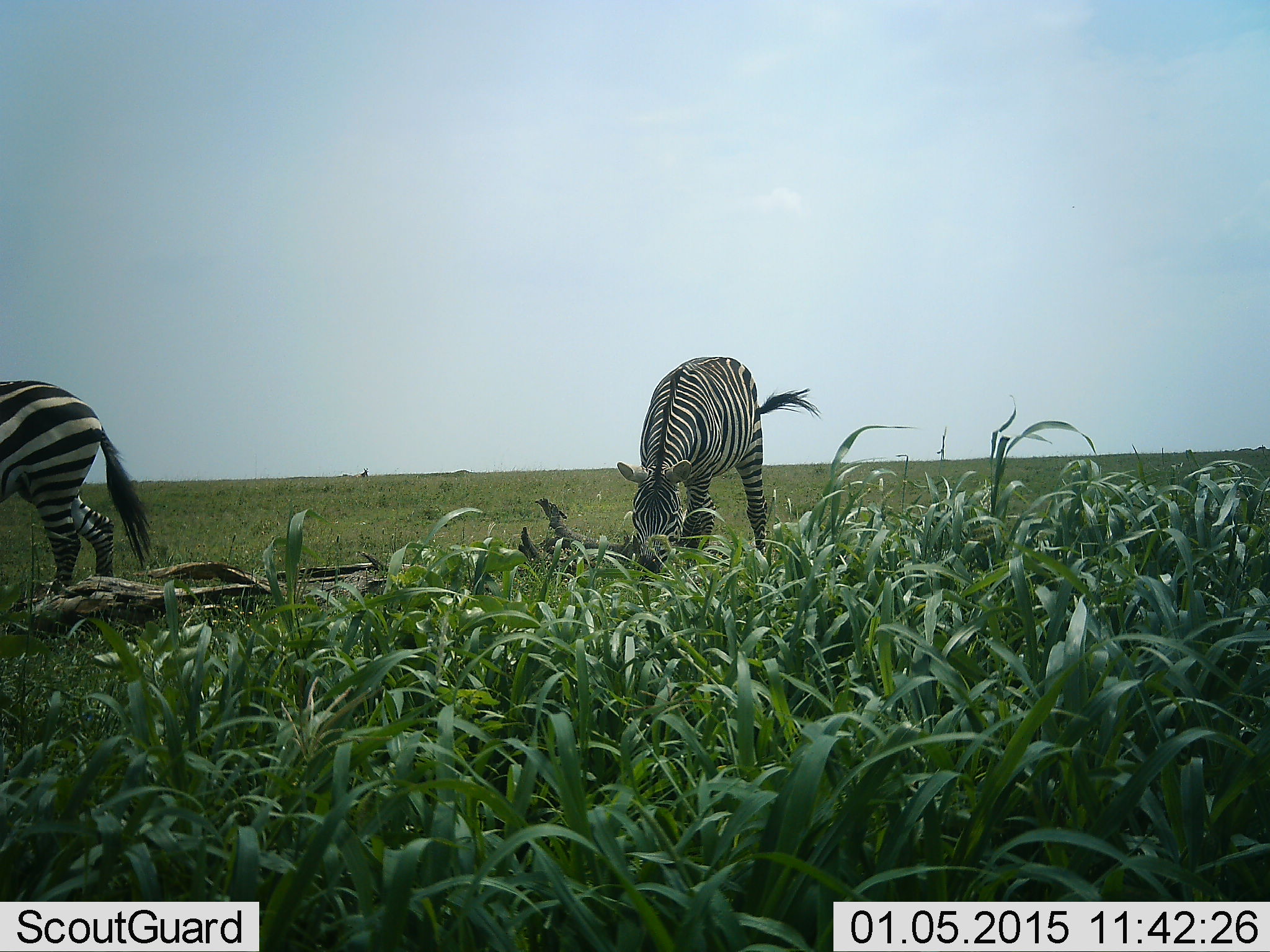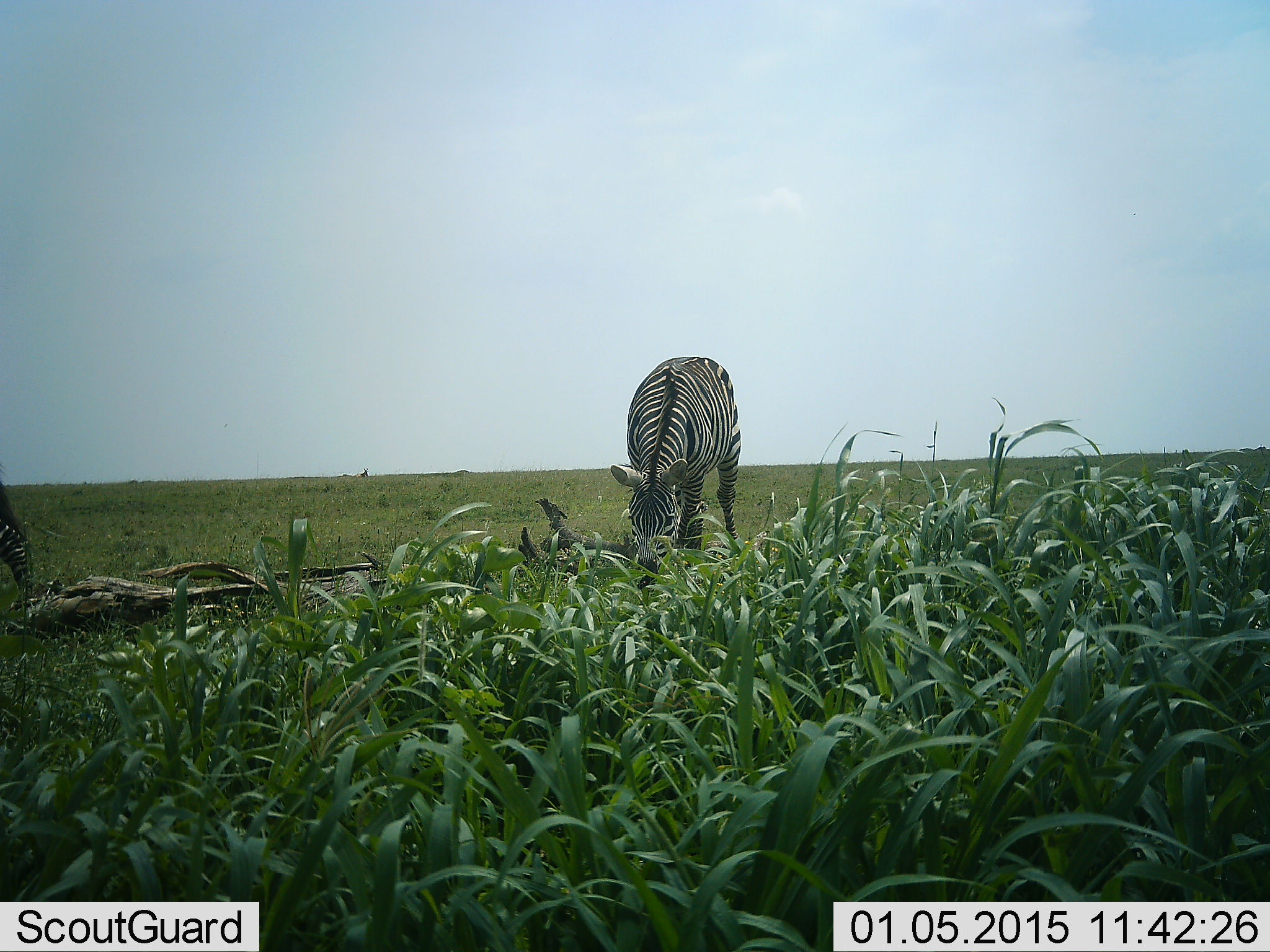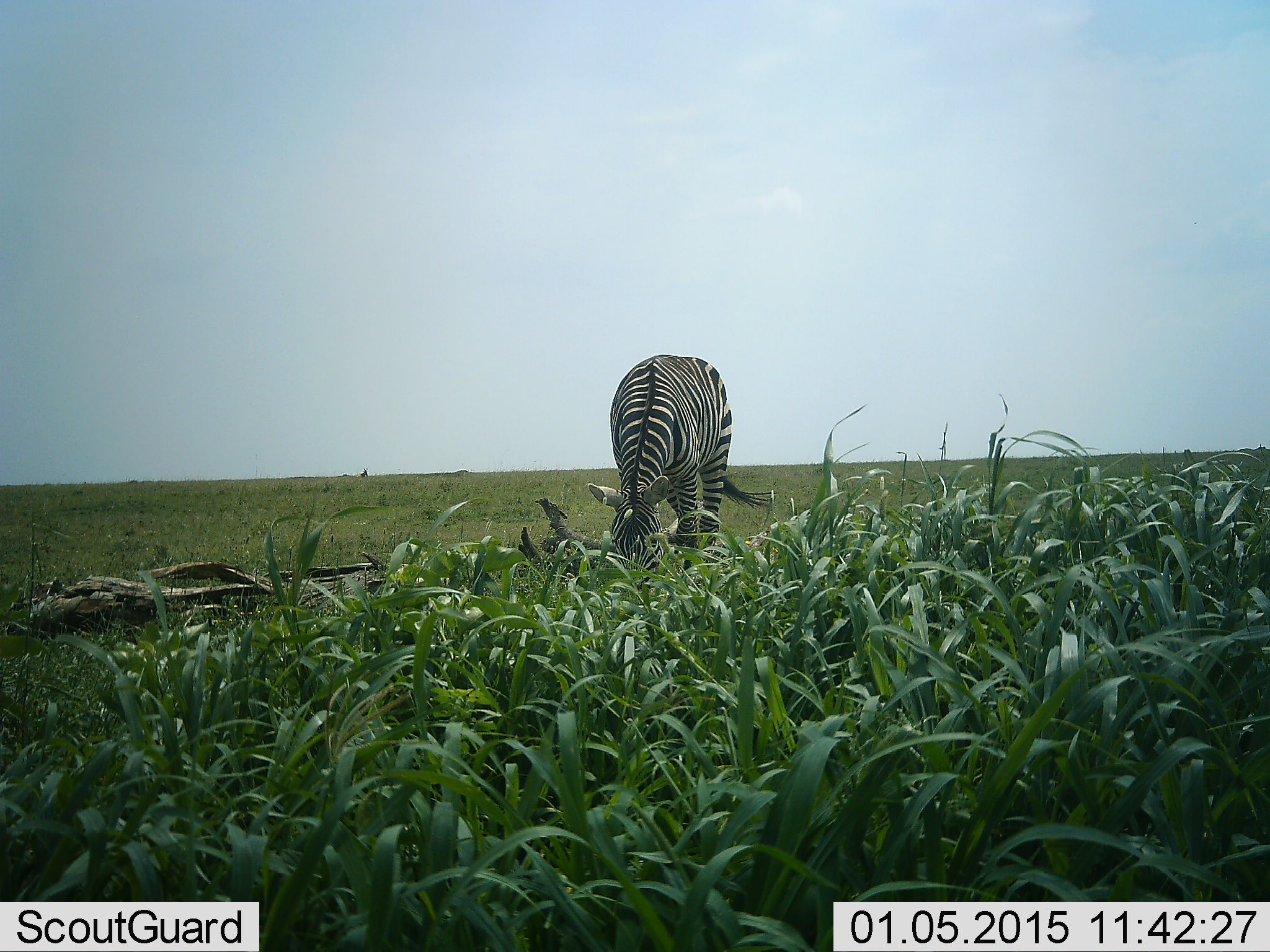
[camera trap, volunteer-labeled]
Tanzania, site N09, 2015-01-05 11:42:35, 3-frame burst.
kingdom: Animalia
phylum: Chordata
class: Mammalia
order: Perissodactyla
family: Equidae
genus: Equus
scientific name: Equus quagga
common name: plains zebra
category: zebra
Zebra (plains zebra) (Equus quagga), count 2. Behavior (volunteer vote fractions): standing 0%, resting 0%, moving 64%, interacting 0%. Young present (vote fraction): 0%. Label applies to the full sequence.